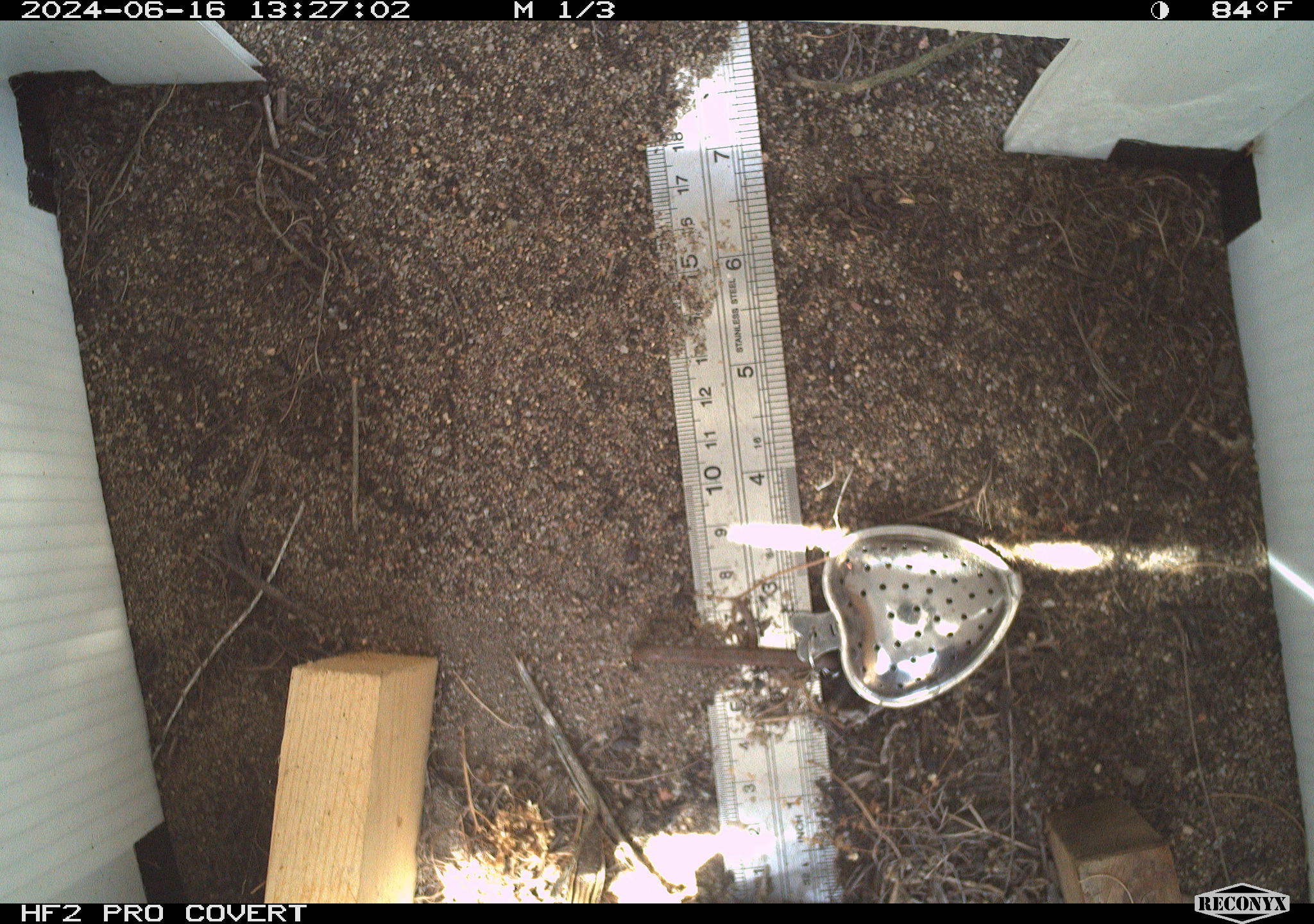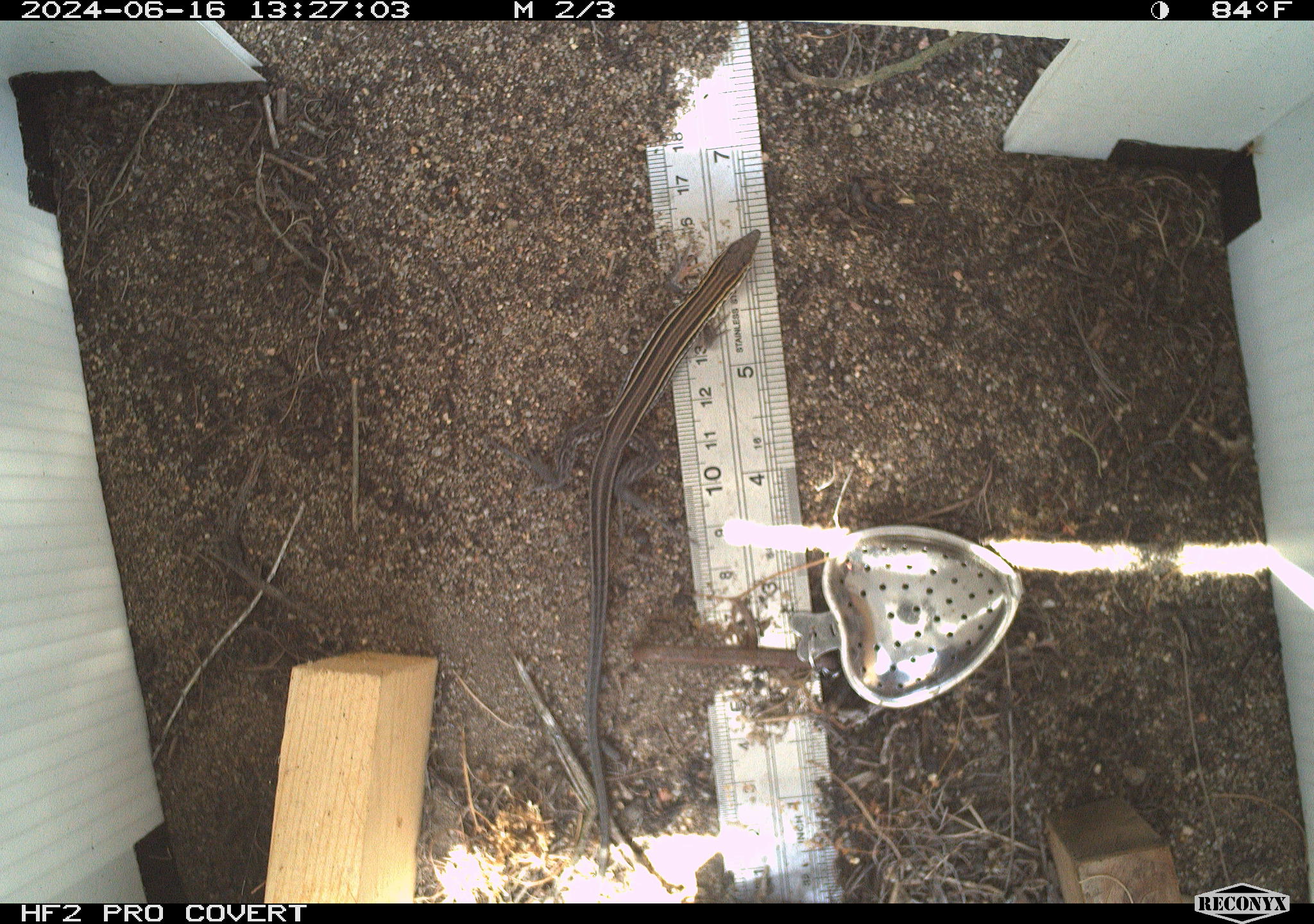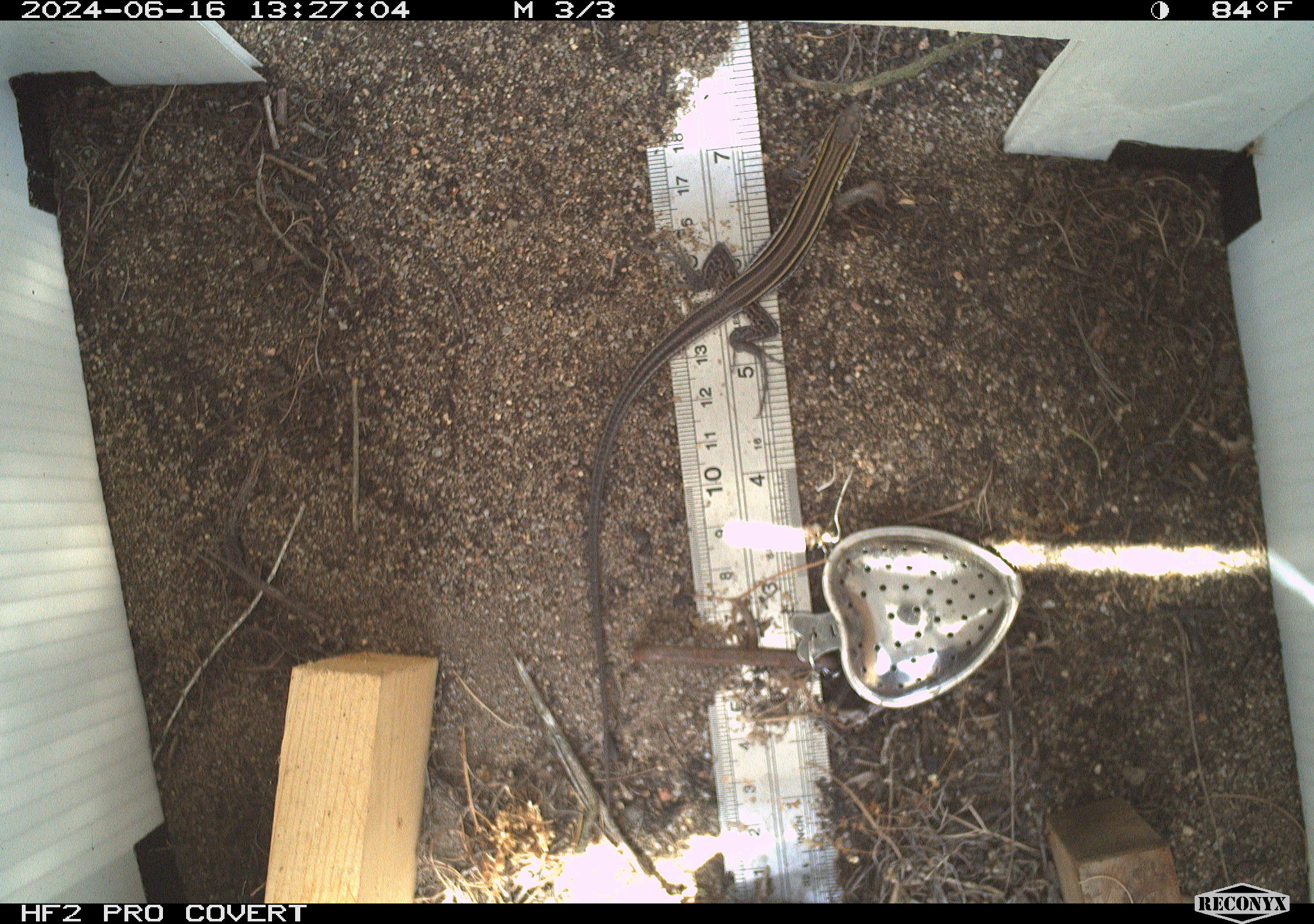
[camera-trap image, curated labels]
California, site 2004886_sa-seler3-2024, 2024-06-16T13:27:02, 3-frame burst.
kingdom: Animalia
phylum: Chordata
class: Reptilia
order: Squamata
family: Teiidae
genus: Aspidoscelis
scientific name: Aspidoscelis hyperythrus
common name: orange-throated whiptail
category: belding's orange-throated whiptail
Belding's orange-throated whiptail (orange-throated whiptail) (Aspidoscelis hyperythrus).